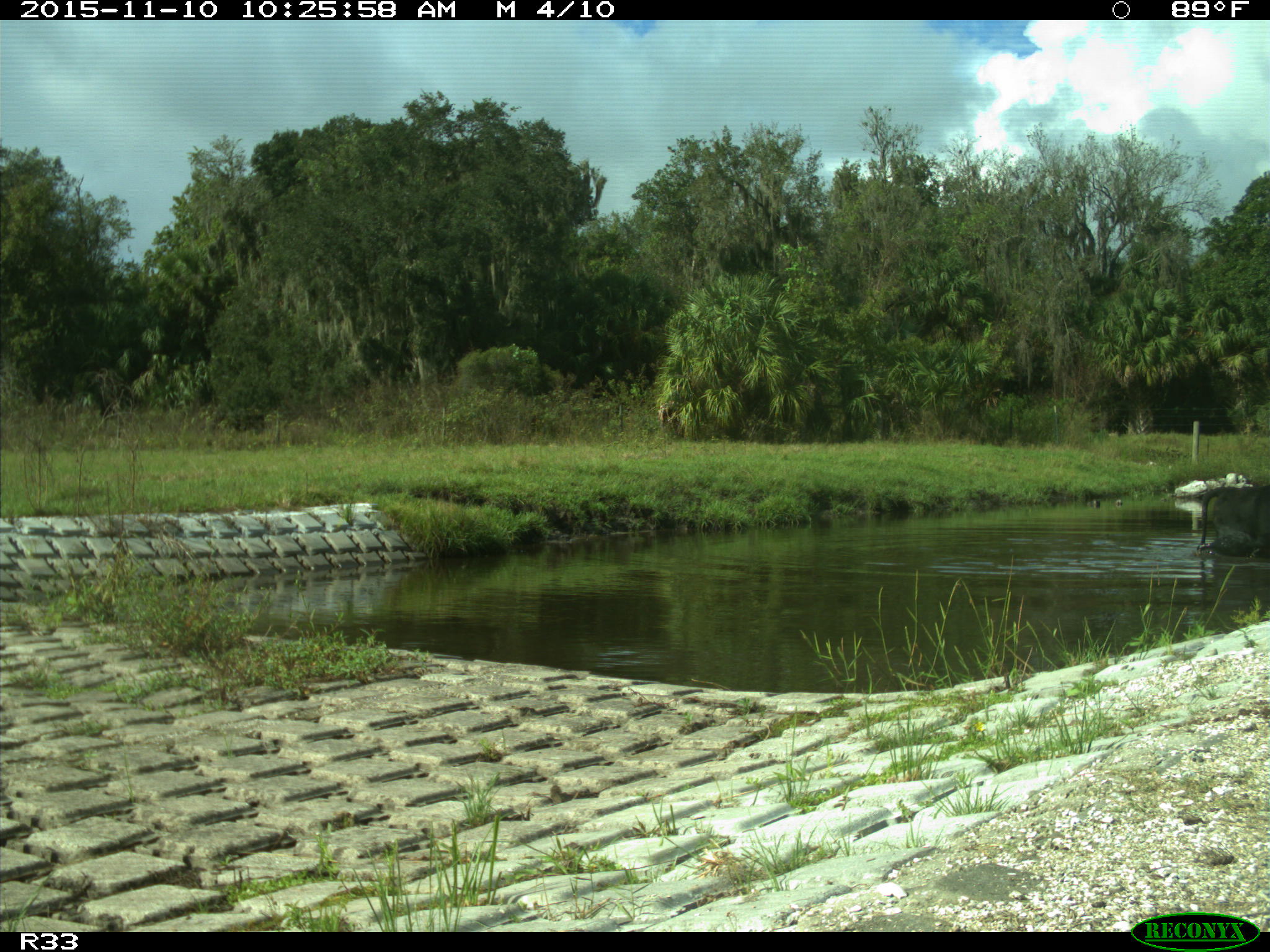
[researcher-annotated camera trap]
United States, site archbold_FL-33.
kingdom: Animalia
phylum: Chordata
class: Mammalia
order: Artiodactyla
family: Bovidae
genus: Bos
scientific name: Bos taurus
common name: domestic cow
Bos taurus (domestic cow).